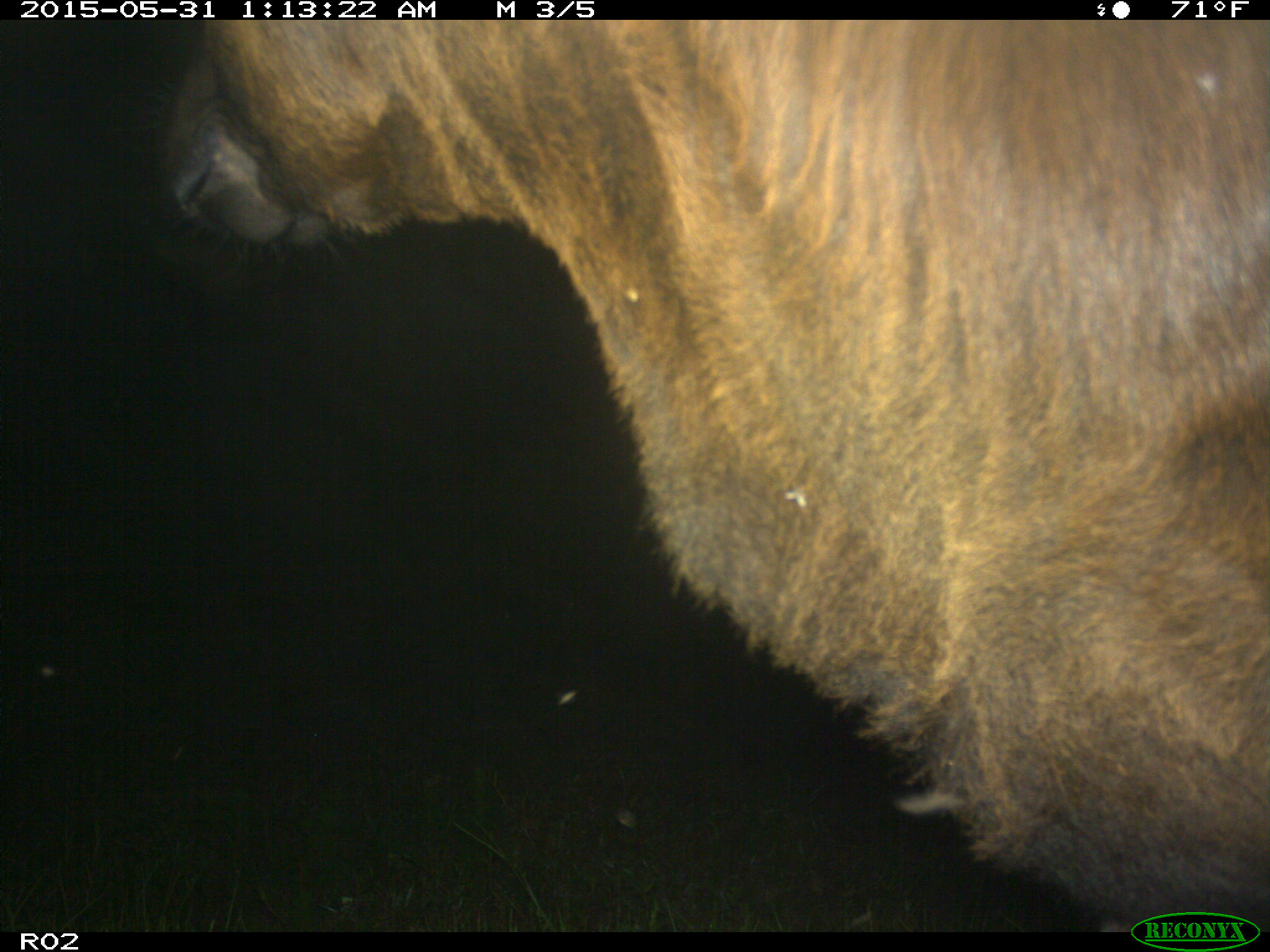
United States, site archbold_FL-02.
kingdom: Animalia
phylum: Chordata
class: Mammalia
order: Artiodactyla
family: Bovidae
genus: Bos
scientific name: Bos taurus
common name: domestic cow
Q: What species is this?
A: Bos taurus (domestic cow).